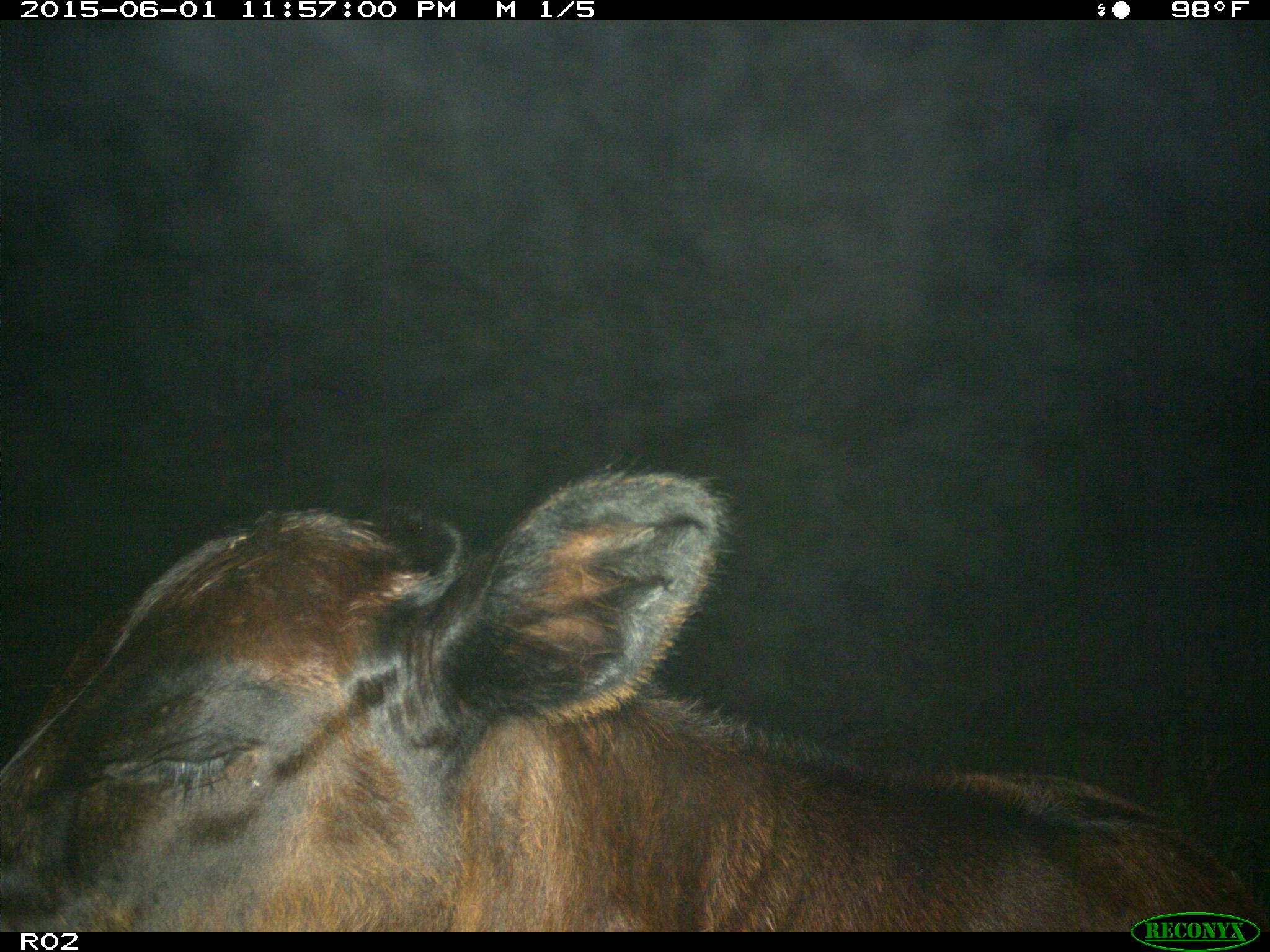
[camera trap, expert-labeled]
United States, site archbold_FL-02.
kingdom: Animalia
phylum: Chordata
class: Mammalia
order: Artiodactyla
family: Bovidae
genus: Bos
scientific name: Bos taurus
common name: domestic cow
Bos taurus (domestic cow).